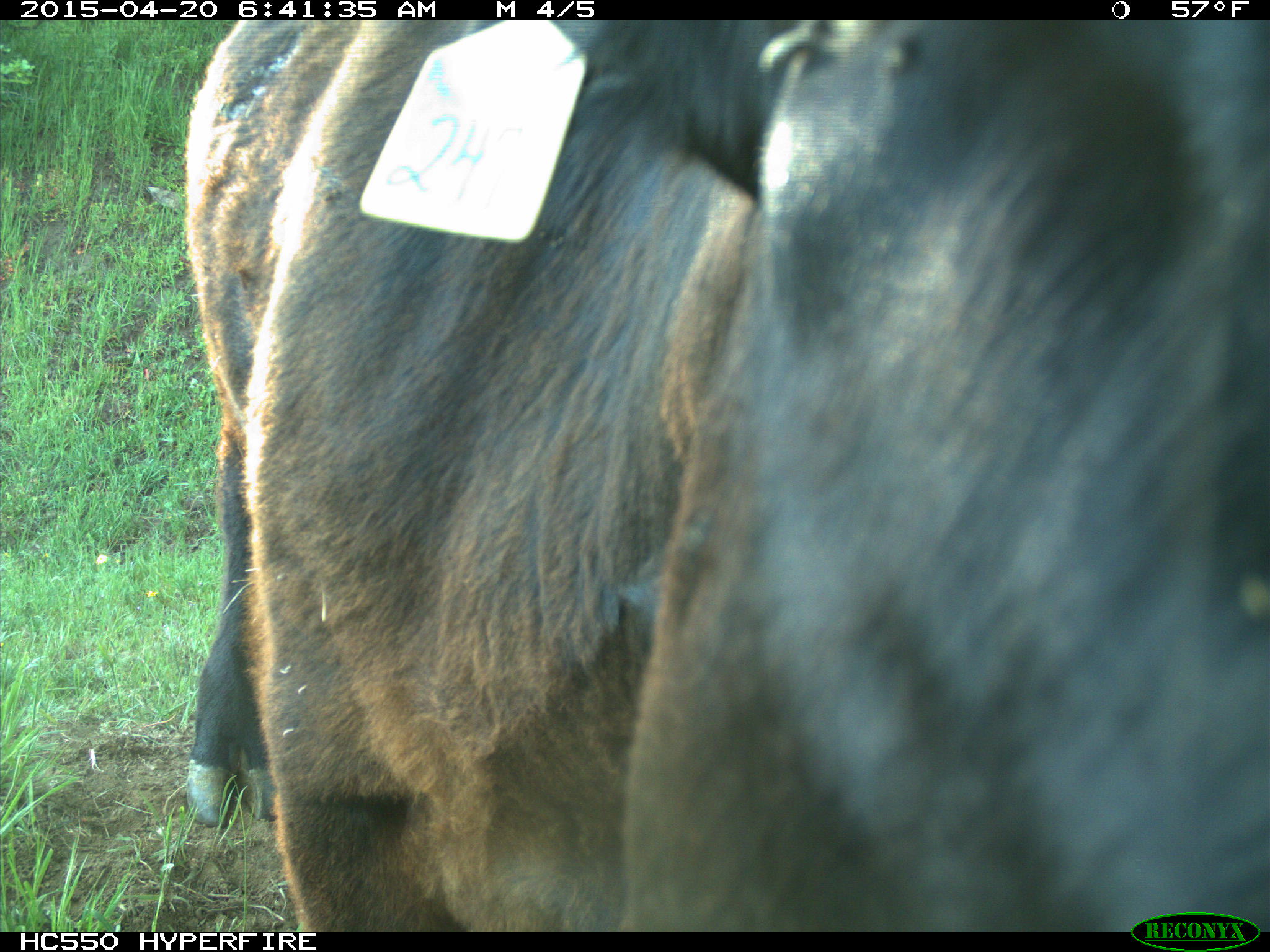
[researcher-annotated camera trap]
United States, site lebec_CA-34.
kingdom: Animalia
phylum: Chordata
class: Mammalia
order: Artiodactyla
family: Bovidae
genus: Bos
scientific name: Bos taurus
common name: domestic cow